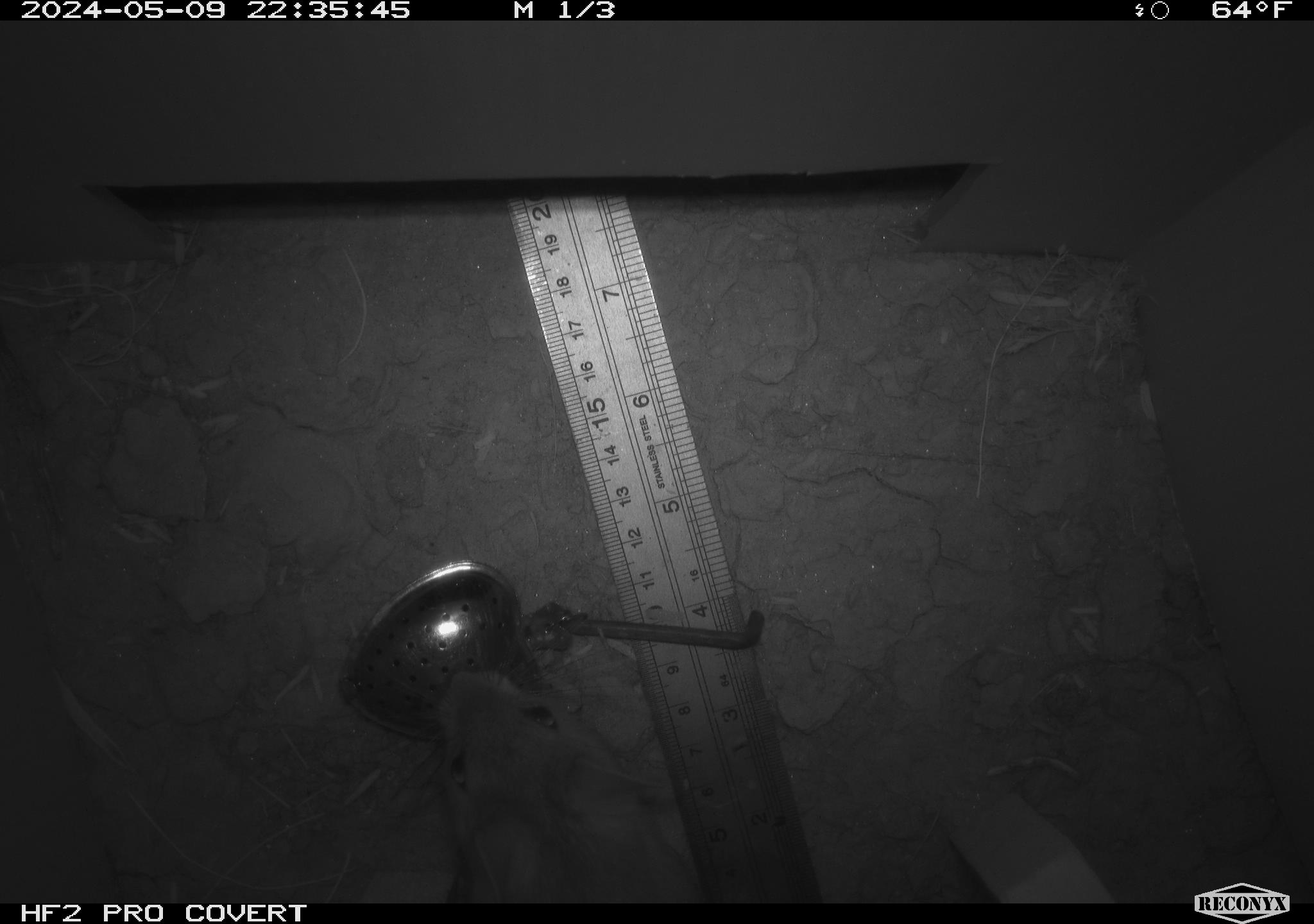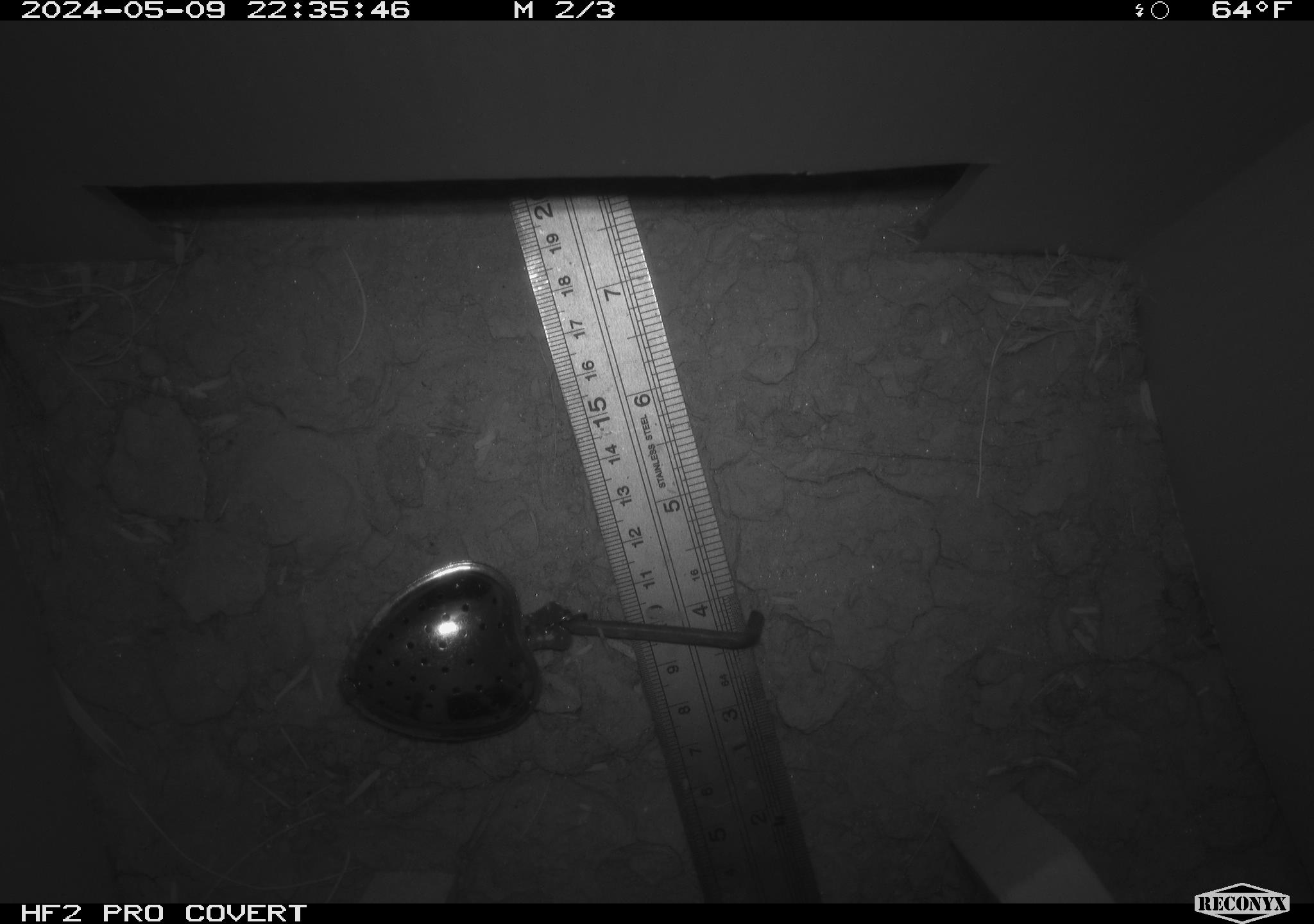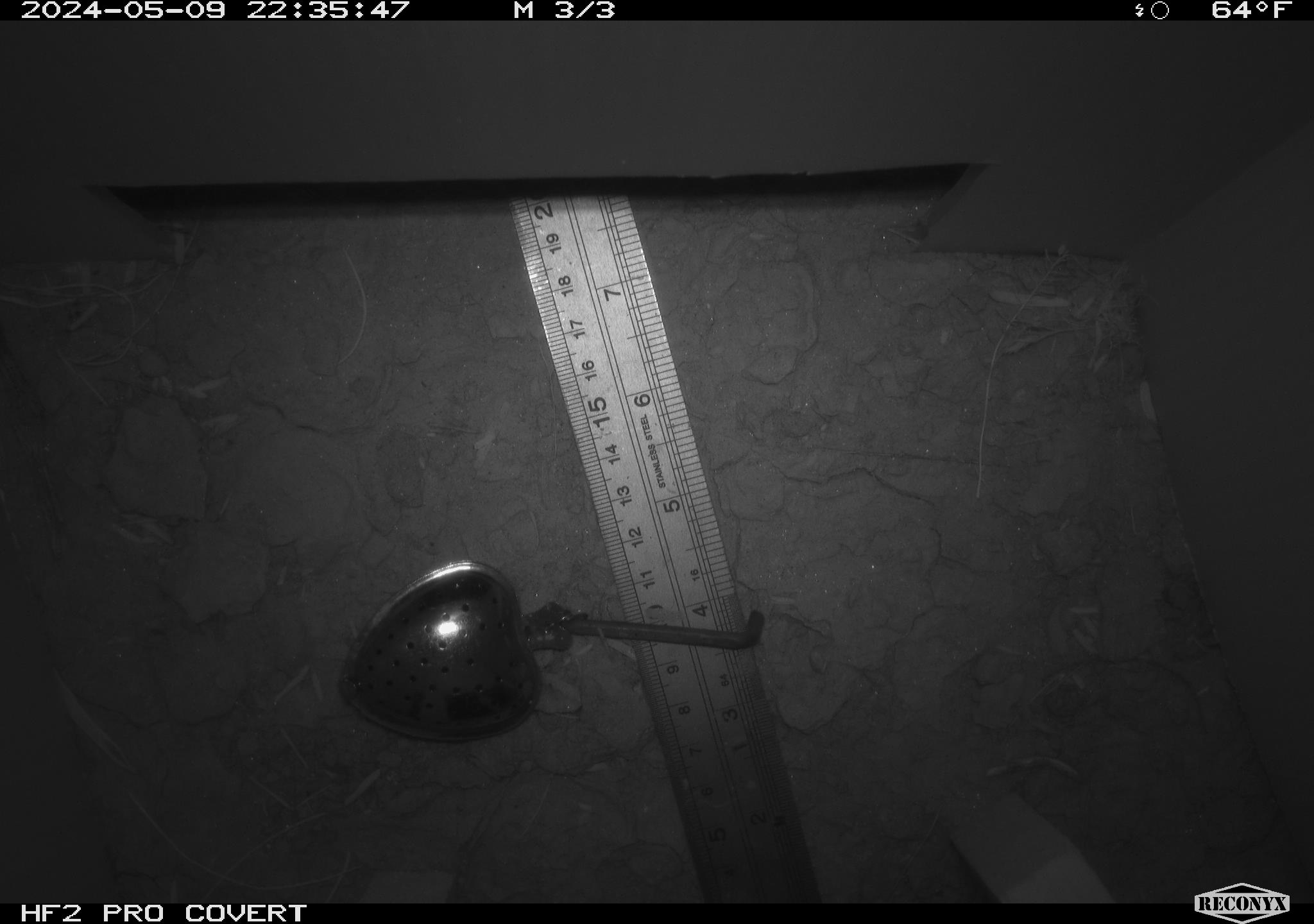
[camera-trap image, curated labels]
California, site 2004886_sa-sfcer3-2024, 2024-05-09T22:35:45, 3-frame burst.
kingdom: Animalia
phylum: Chordata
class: Mammalia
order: Rodentia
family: Cricetidae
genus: Neotoma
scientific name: Neotoma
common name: pack rat or woodrat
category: neotoma species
Neotoma species (pack rat or woodrat) (Neotoma).